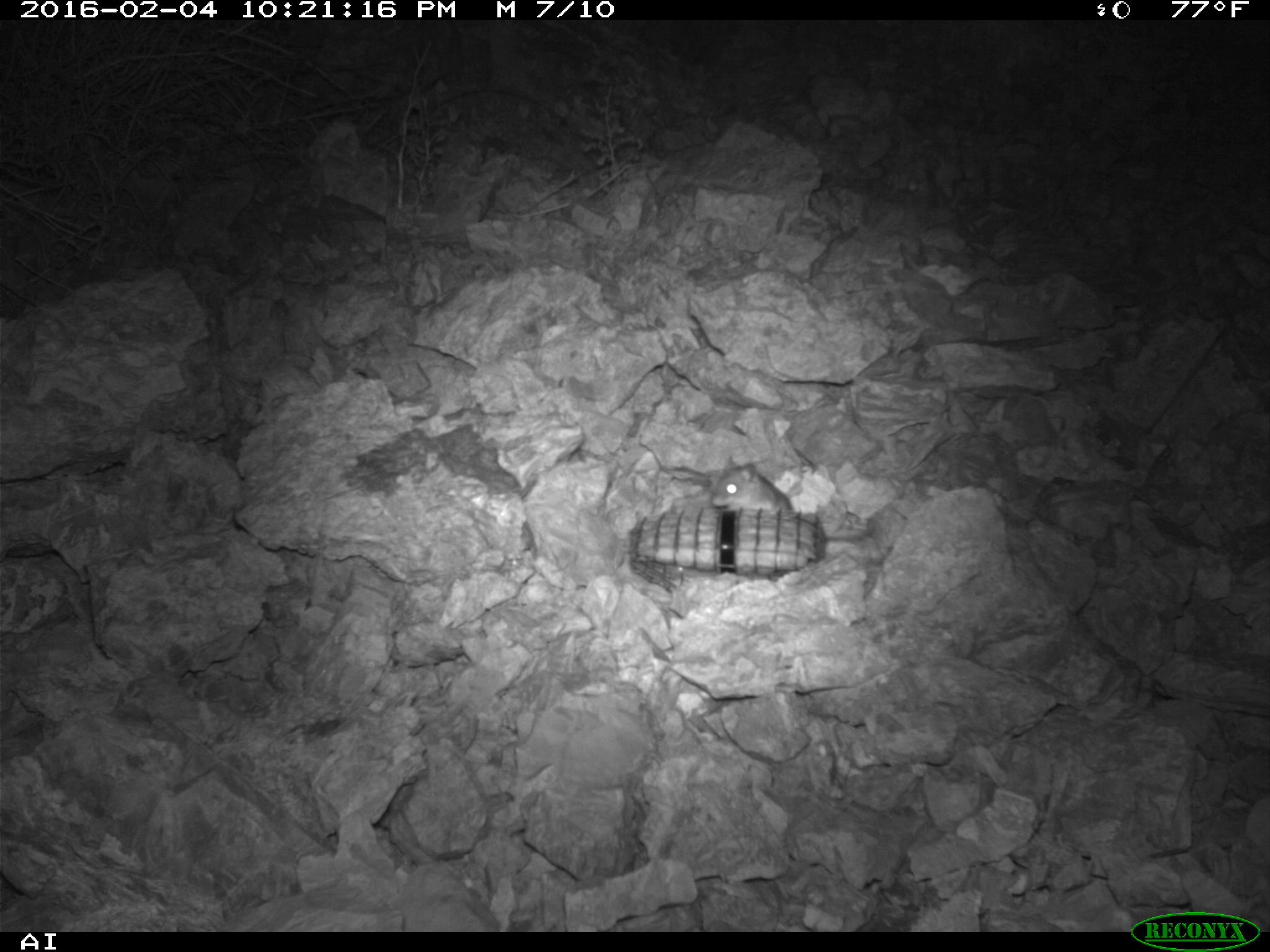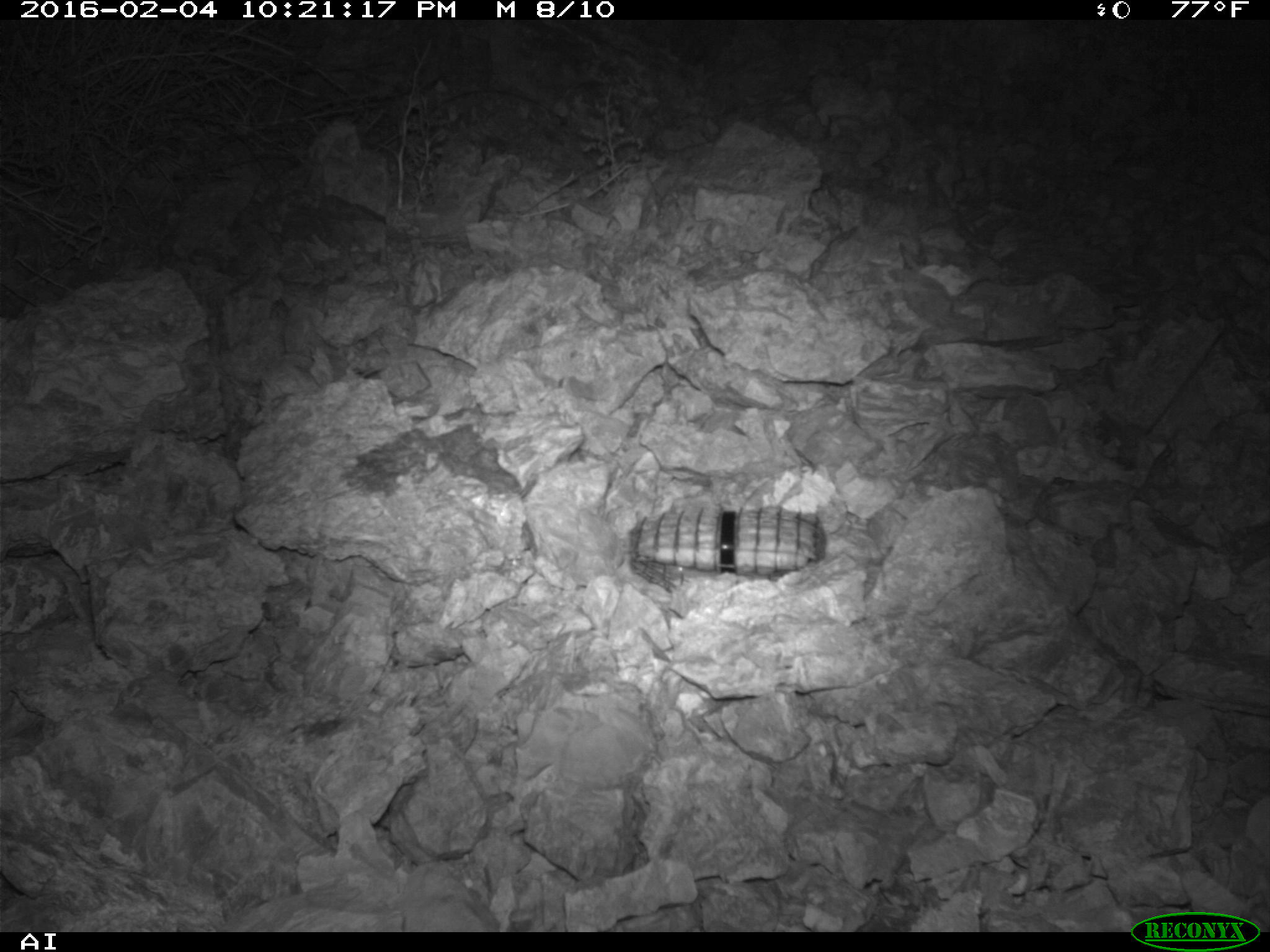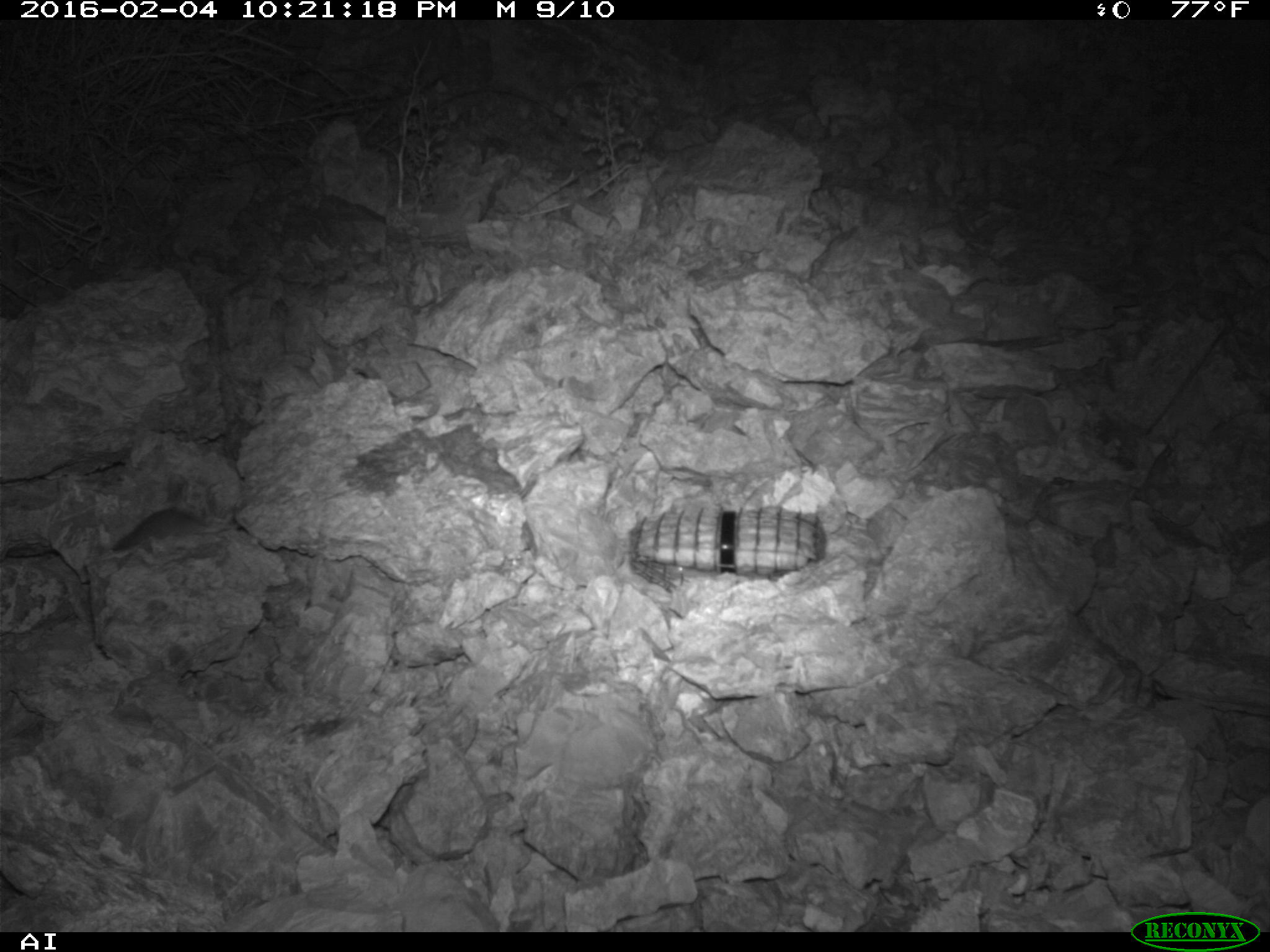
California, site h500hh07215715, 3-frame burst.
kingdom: Animalia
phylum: Chordata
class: Mammalia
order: Rodentia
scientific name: Rodentia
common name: rodent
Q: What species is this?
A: Rodent (Rodentia).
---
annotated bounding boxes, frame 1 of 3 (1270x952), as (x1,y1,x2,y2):
rodent: (710,454,793,513)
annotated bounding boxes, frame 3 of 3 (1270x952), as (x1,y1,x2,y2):
rodent: (112,507,209,550)